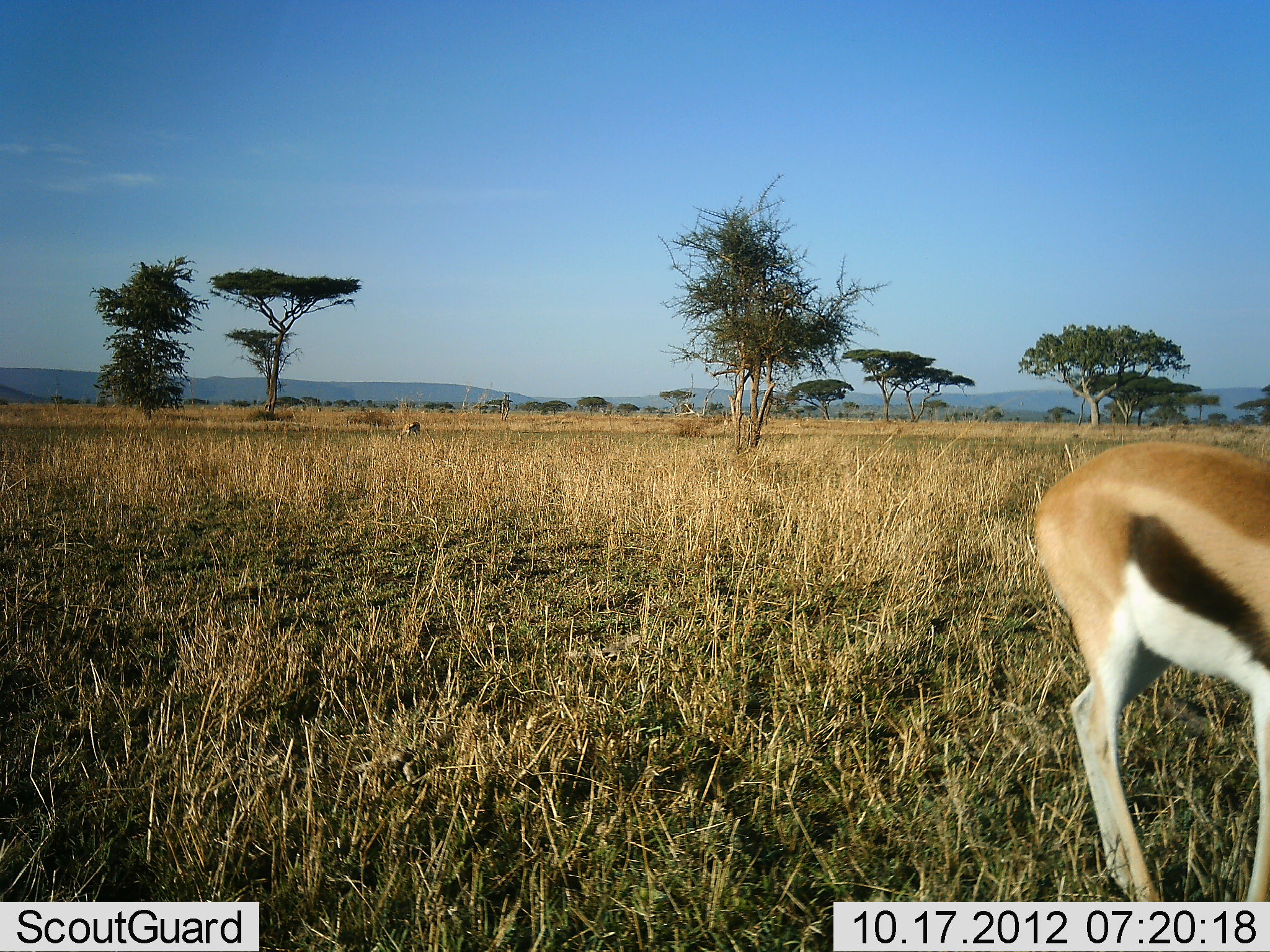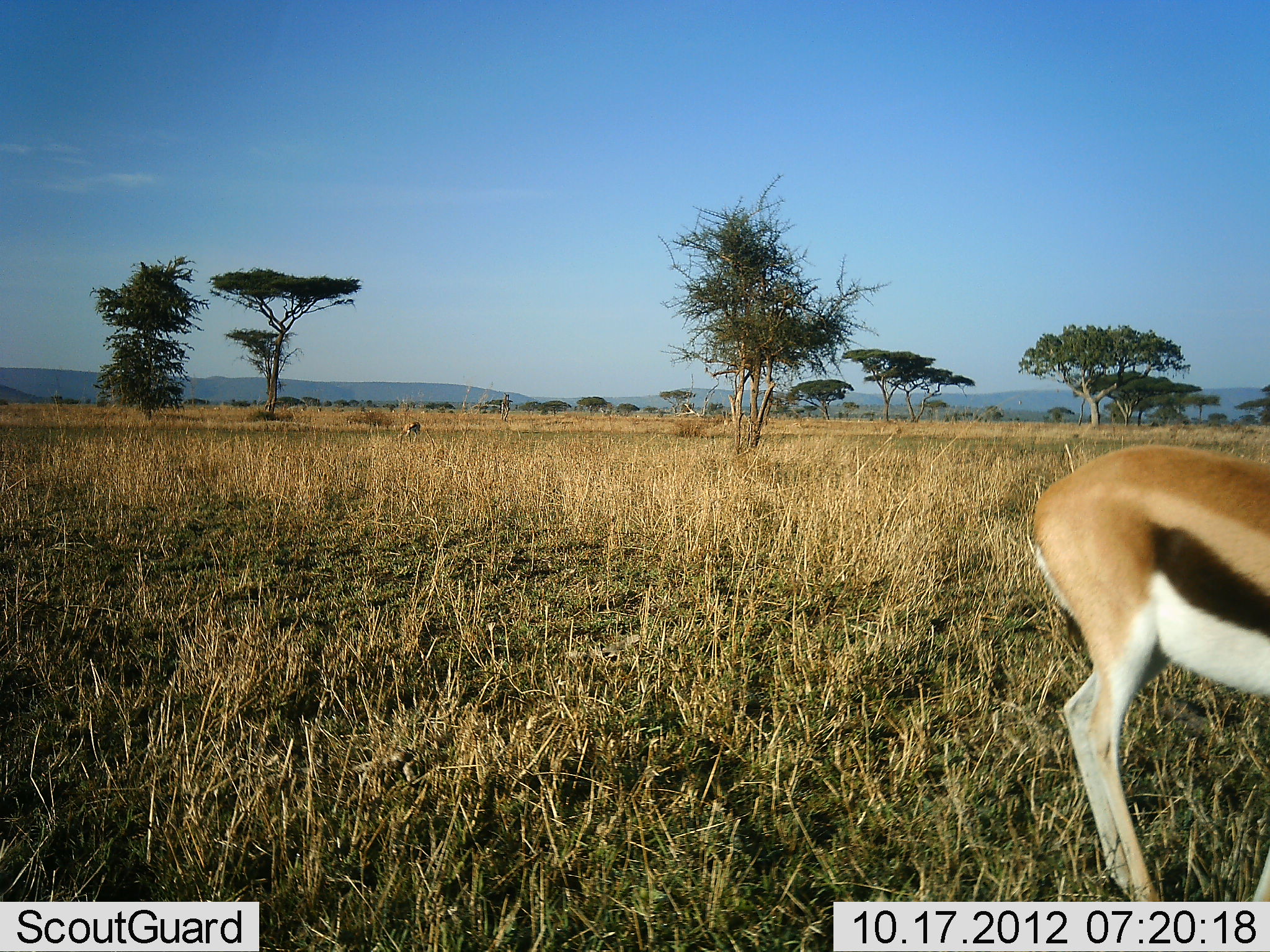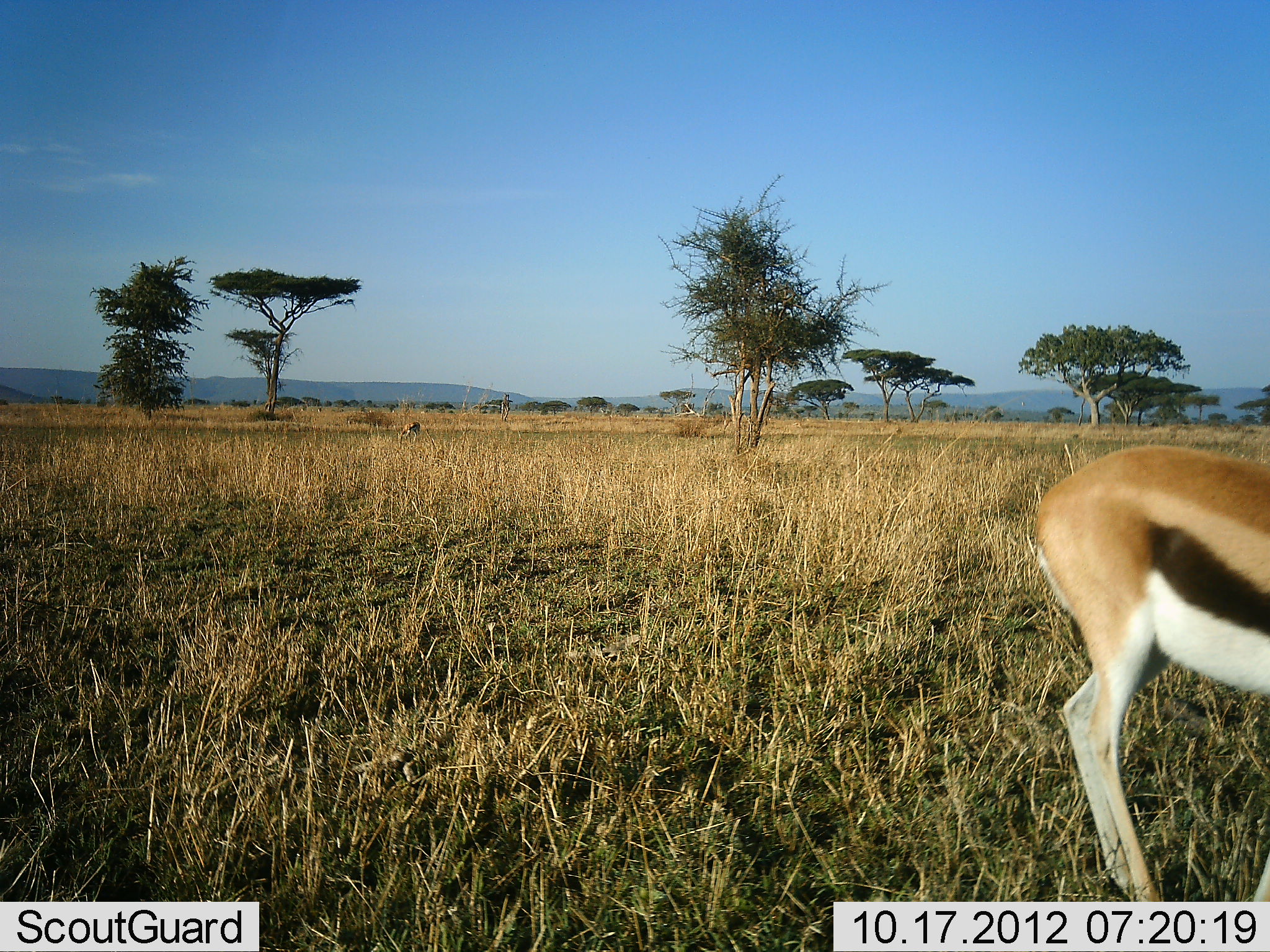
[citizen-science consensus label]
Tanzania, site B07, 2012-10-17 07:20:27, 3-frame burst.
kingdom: Animalia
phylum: Chordata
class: Mammalia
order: Artiodactyla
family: Bovidae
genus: Eudorcas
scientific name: Eudorcas thomsonii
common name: thomson's gazelle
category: gazellethomsons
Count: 1.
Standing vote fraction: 60%.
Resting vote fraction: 0%.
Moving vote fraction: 20%.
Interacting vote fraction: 0%.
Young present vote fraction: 0%.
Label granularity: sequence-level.